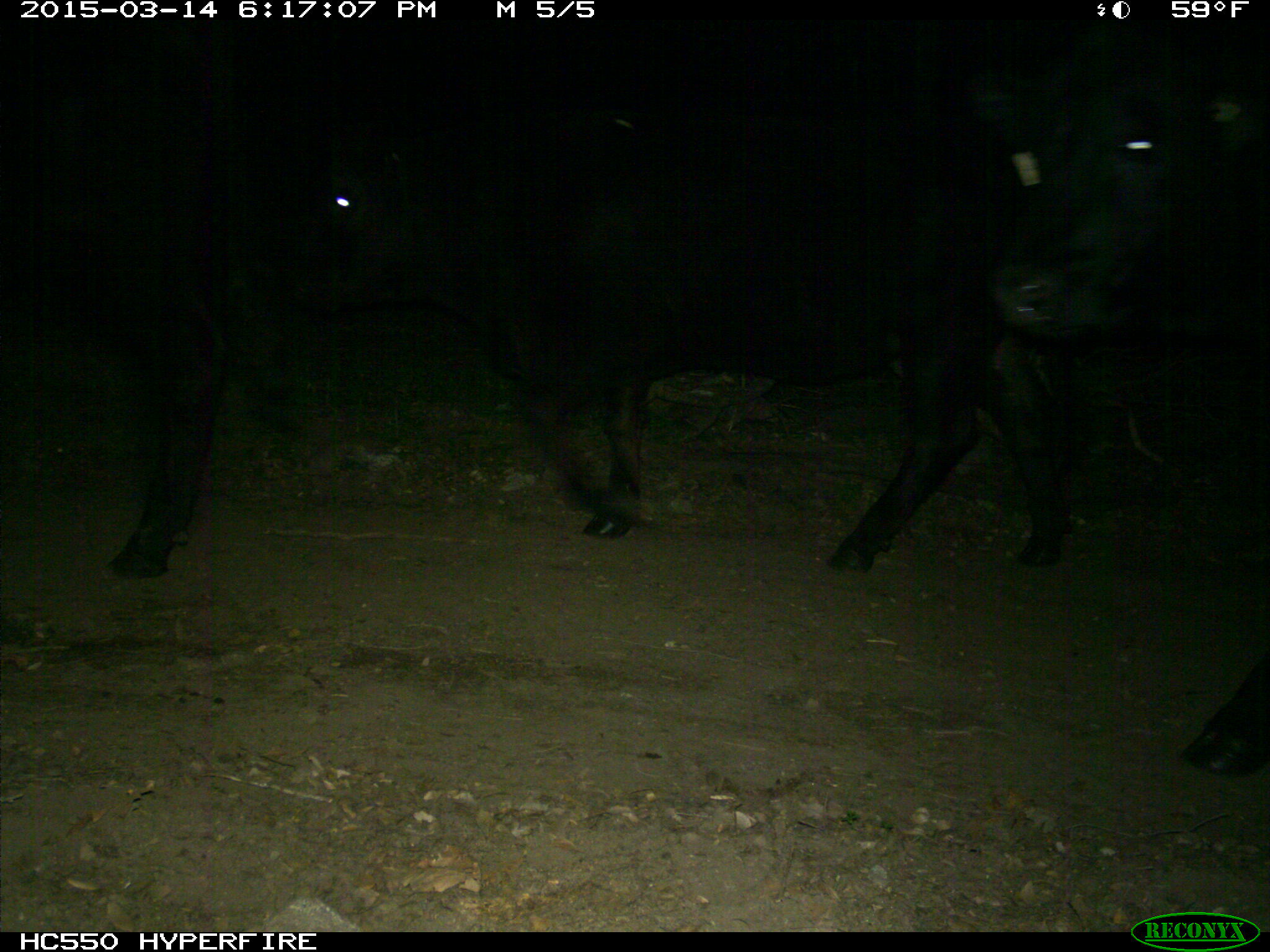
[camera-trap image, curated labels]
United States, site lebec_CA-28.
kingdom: Animalia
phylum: Chordata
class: Mammalia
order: Artiodactyla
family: Bovidae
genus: Bos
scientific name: Bos taurus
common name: domestic cow